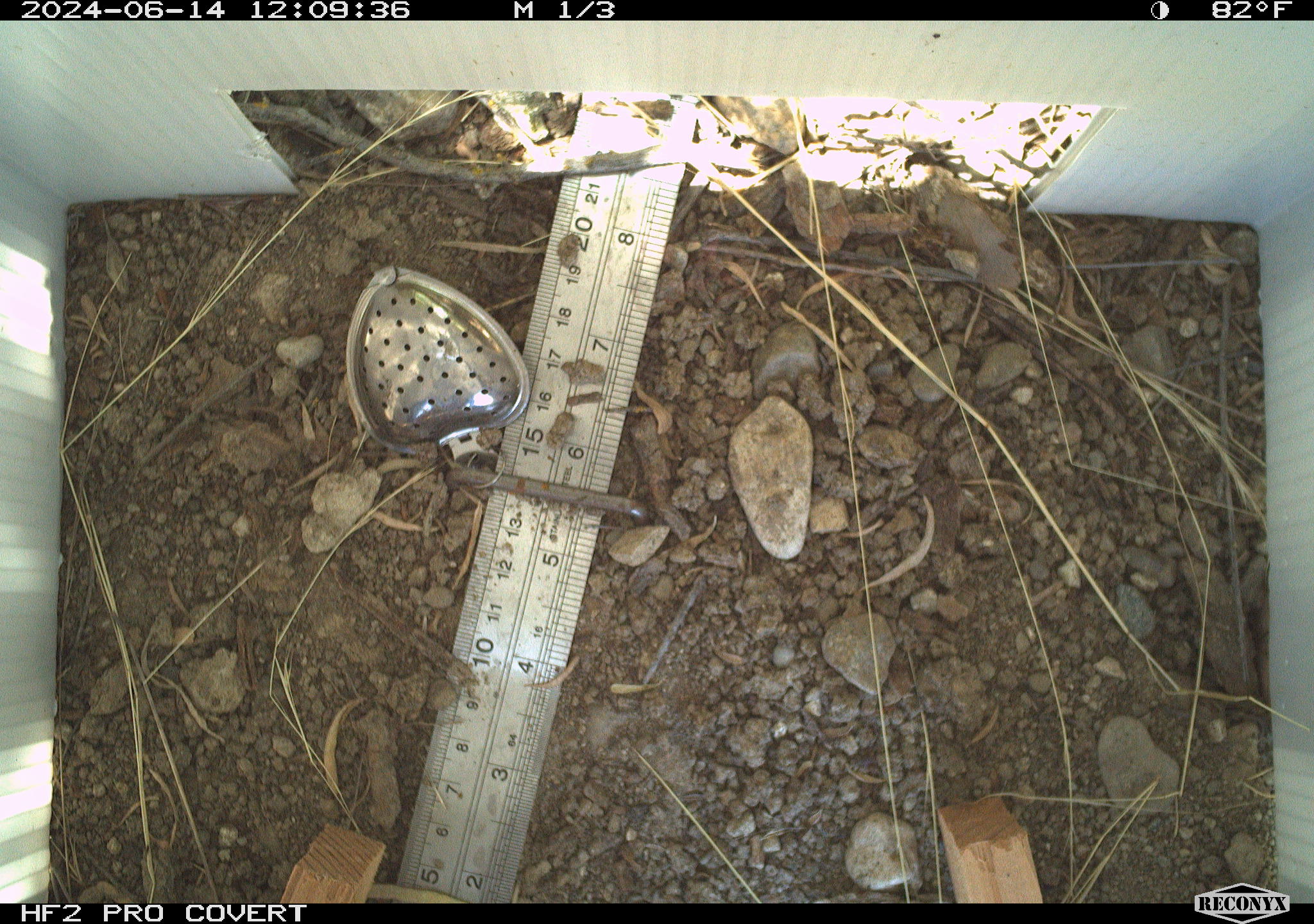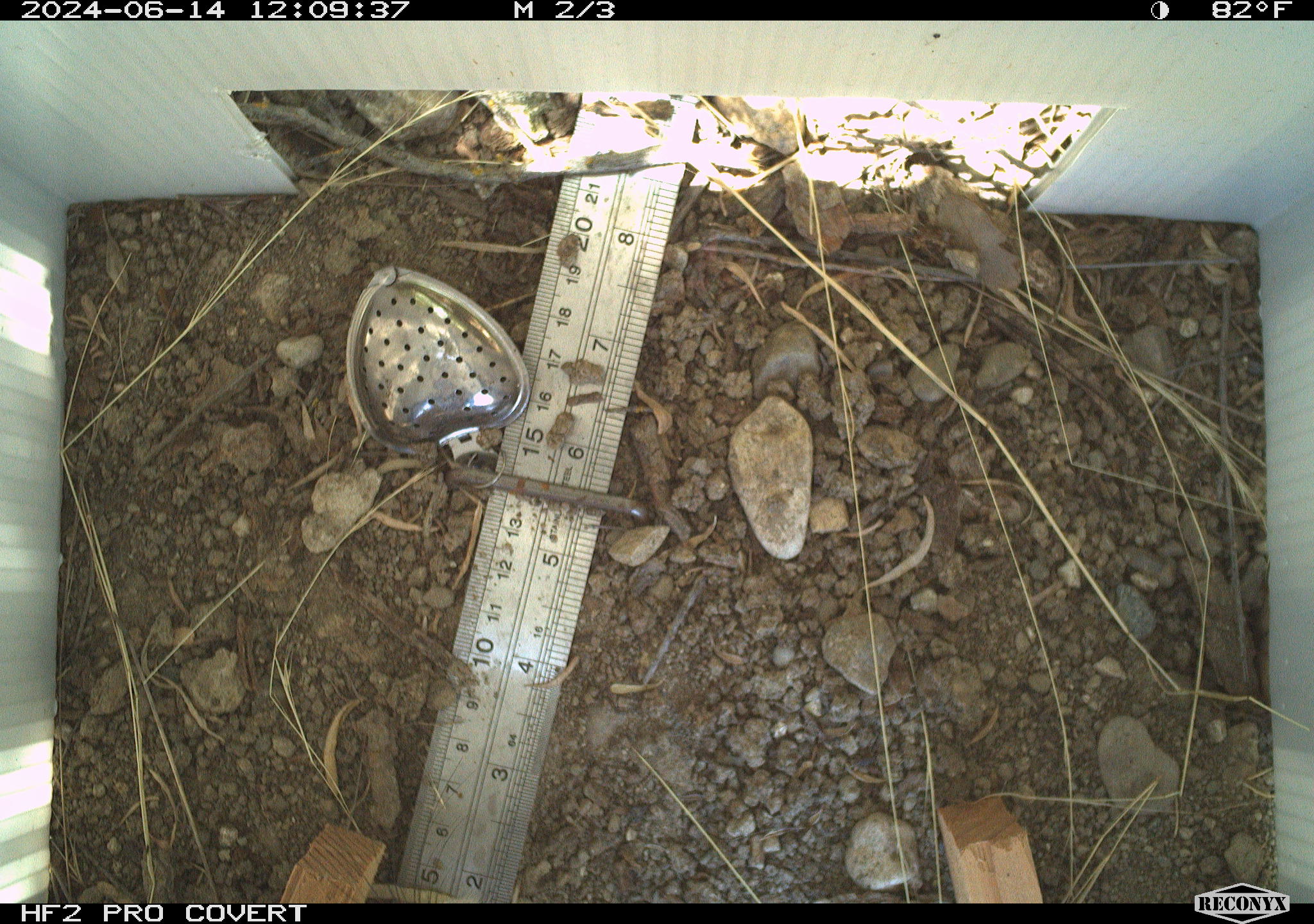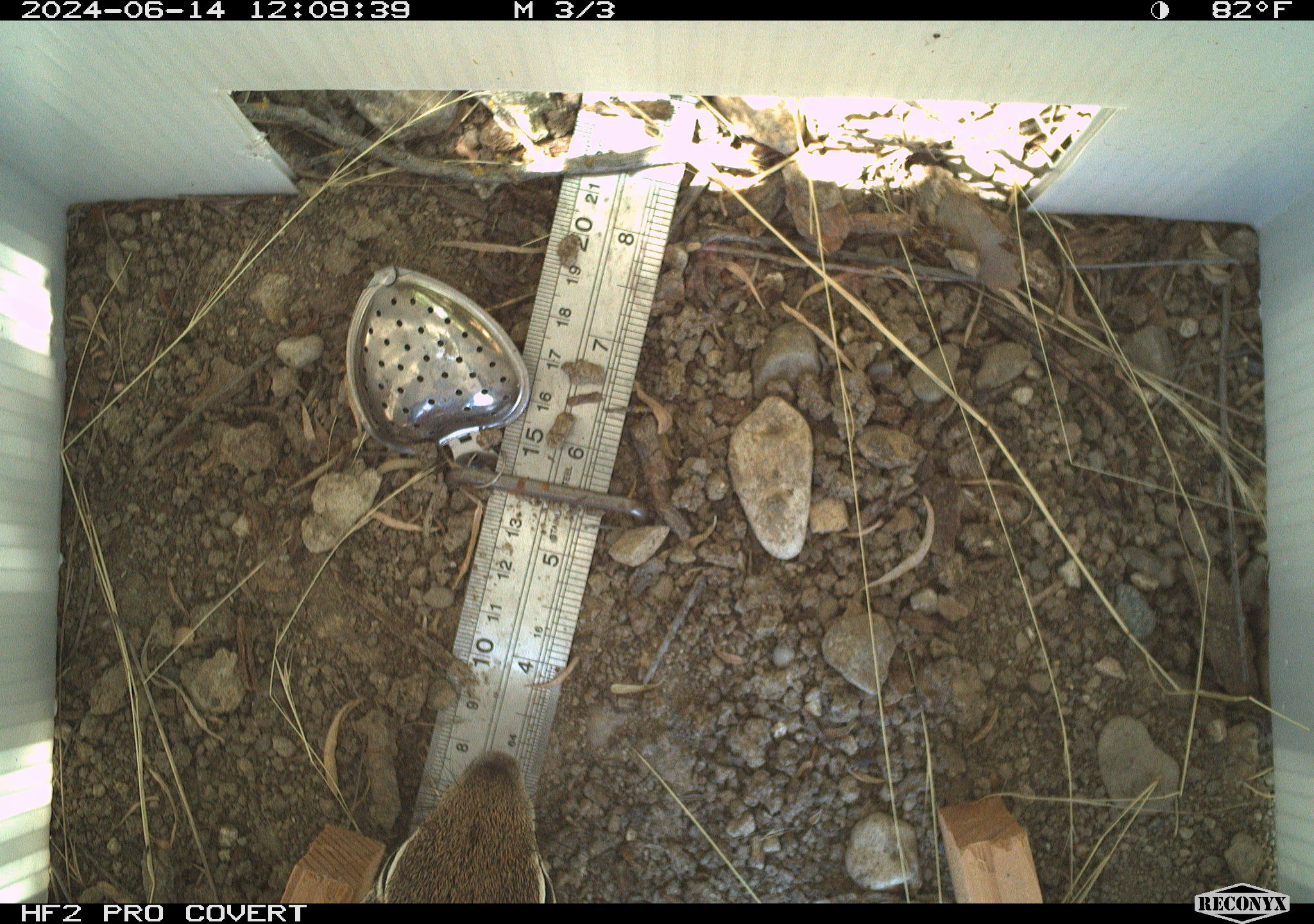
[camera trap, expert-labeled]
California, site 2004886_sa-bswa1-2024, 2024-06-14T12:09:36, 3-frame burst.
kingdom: Animalia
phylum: Chordata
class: Mammalia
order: Rodentia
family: Sciuridae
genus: Otospermophilus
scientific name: Otospermophilus beecheyi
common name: california ground squirrel